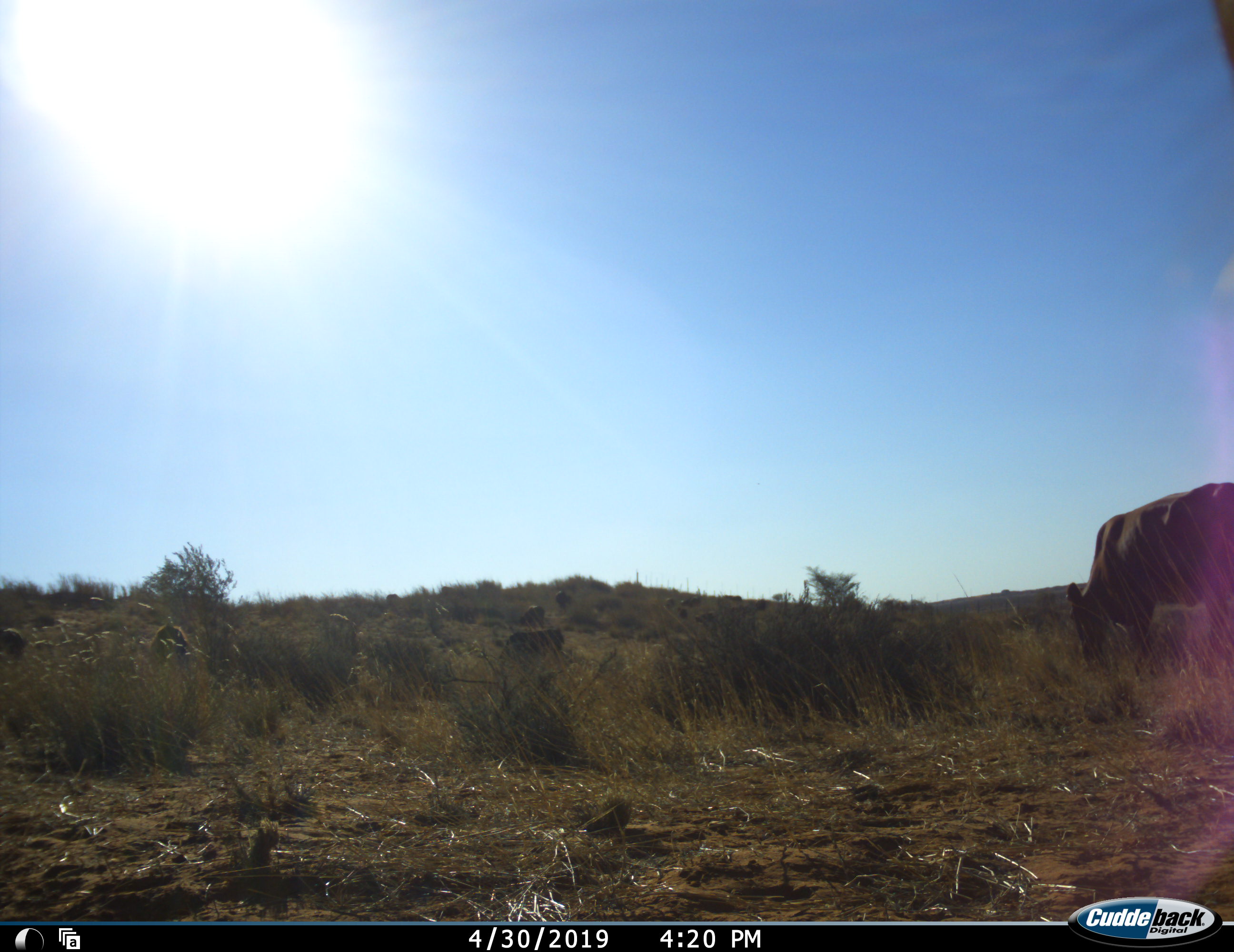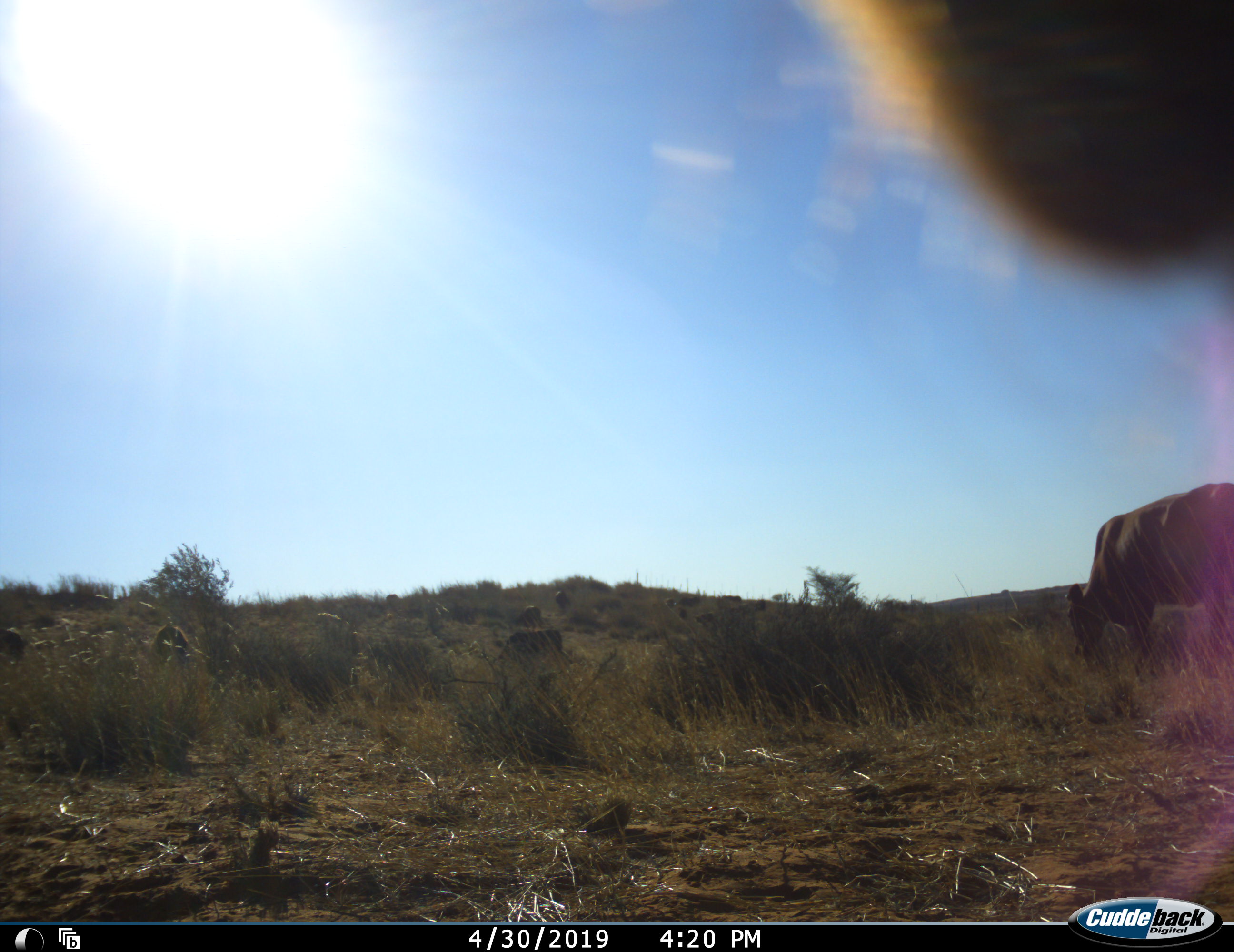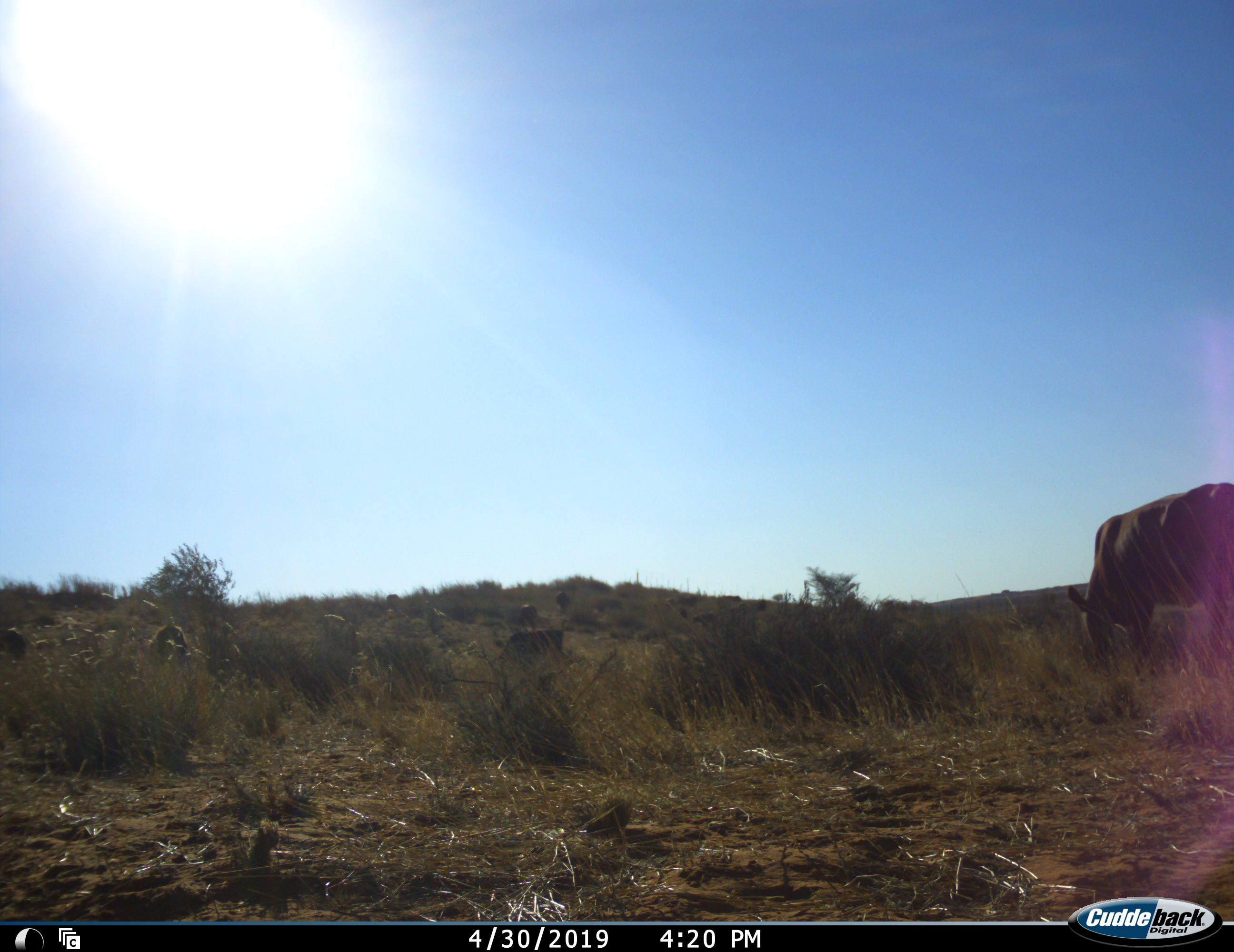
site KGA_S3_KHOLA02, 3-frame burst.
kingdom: Animalia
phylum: Chordata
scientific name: Vertebrata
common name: domestic animal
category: domesticanimal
Domesticanimal (domestic animal) (Vertebrata), count 2. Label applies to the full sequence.